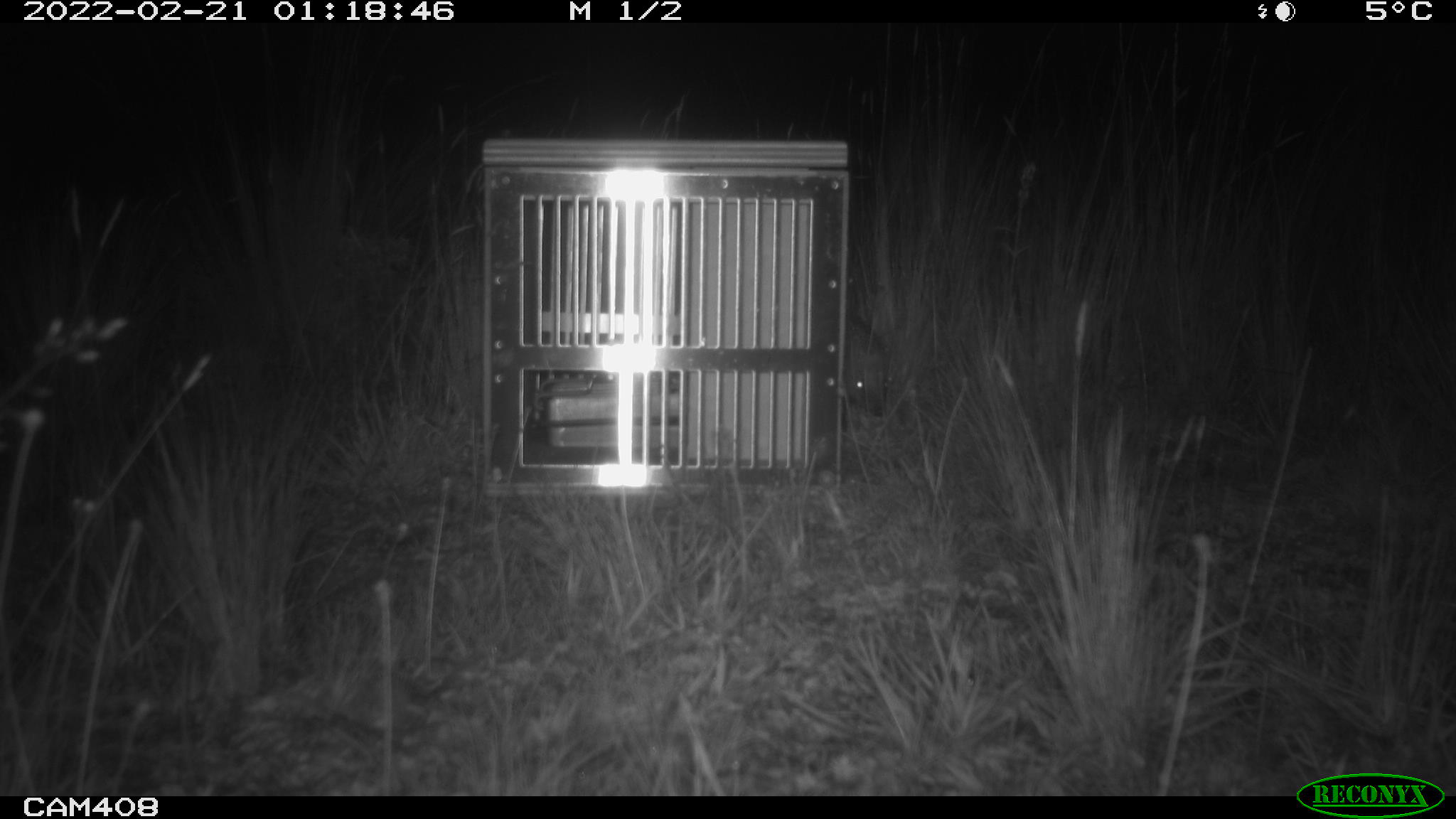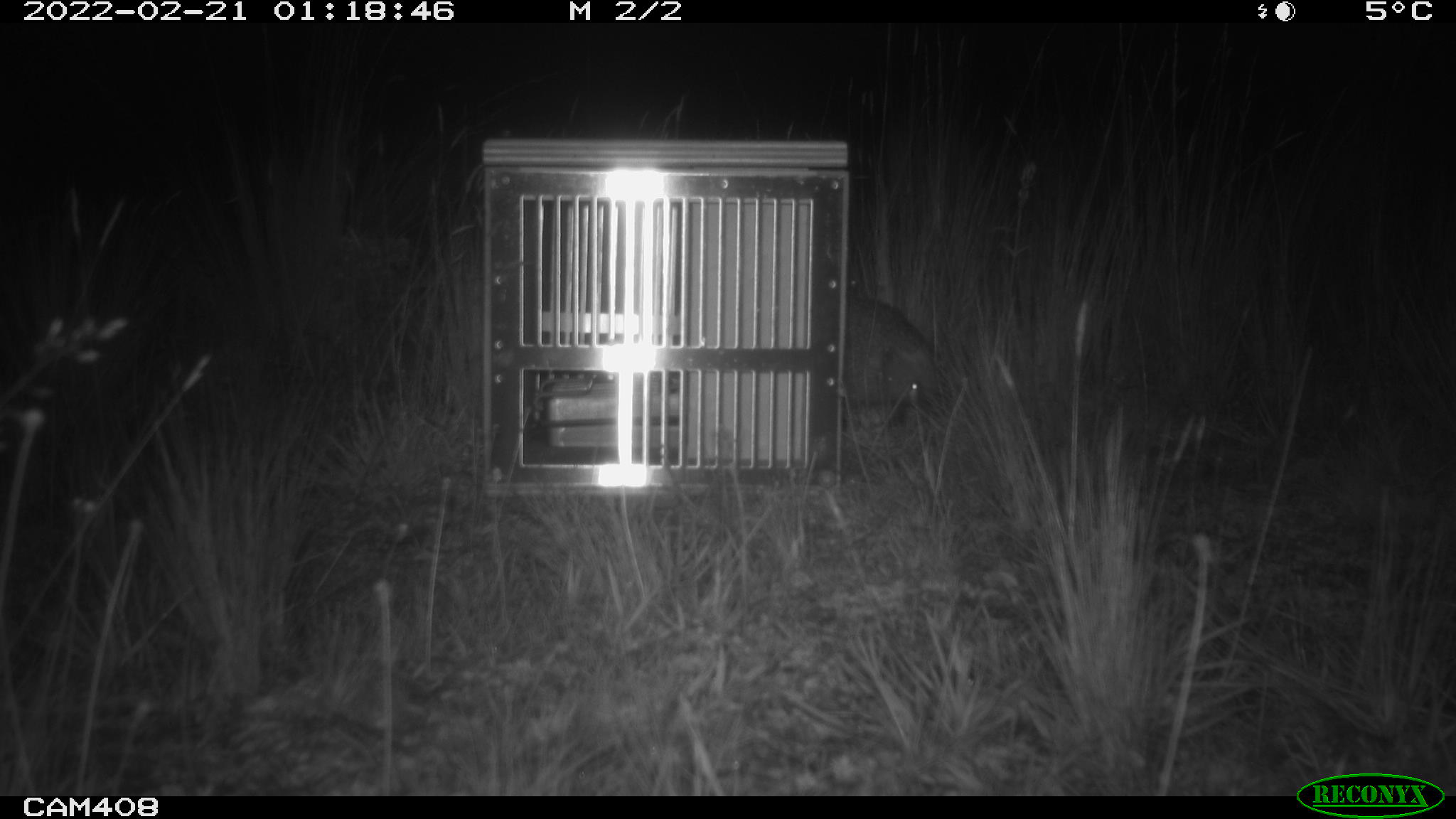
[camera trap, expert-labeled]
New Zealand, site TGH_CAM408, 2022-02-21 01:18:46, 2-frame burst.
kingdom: Animalia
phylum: Chordata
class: Mammalia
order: Eulipotyphla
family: Erinaceidae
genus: Erinaceus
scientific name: Erinaceus europaeus europaeus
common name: european hedgehog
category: hedgehog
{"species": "hedgehog (european hedgehog) (Erinaceus europaeus europaeus)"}